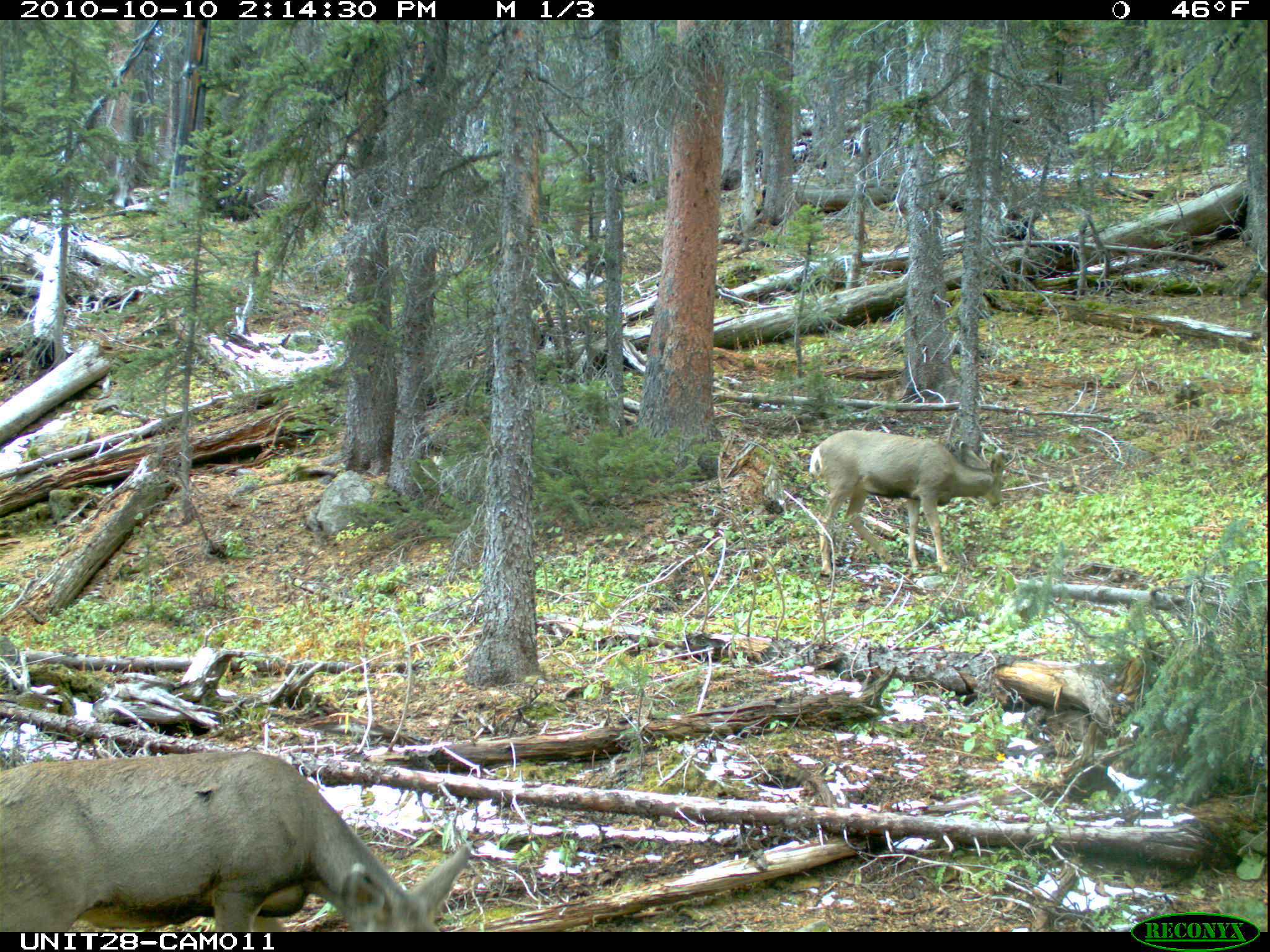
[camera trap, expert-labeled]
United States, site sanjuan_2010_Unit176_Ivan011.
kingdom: Animalia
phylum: Chordata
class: Mammalia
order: Artiodactyla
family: Cervidae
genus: Odocoileus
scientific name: Odocoileus hemionus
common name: mule deer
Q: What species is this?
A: Odocoileus hemionus (mule deer).